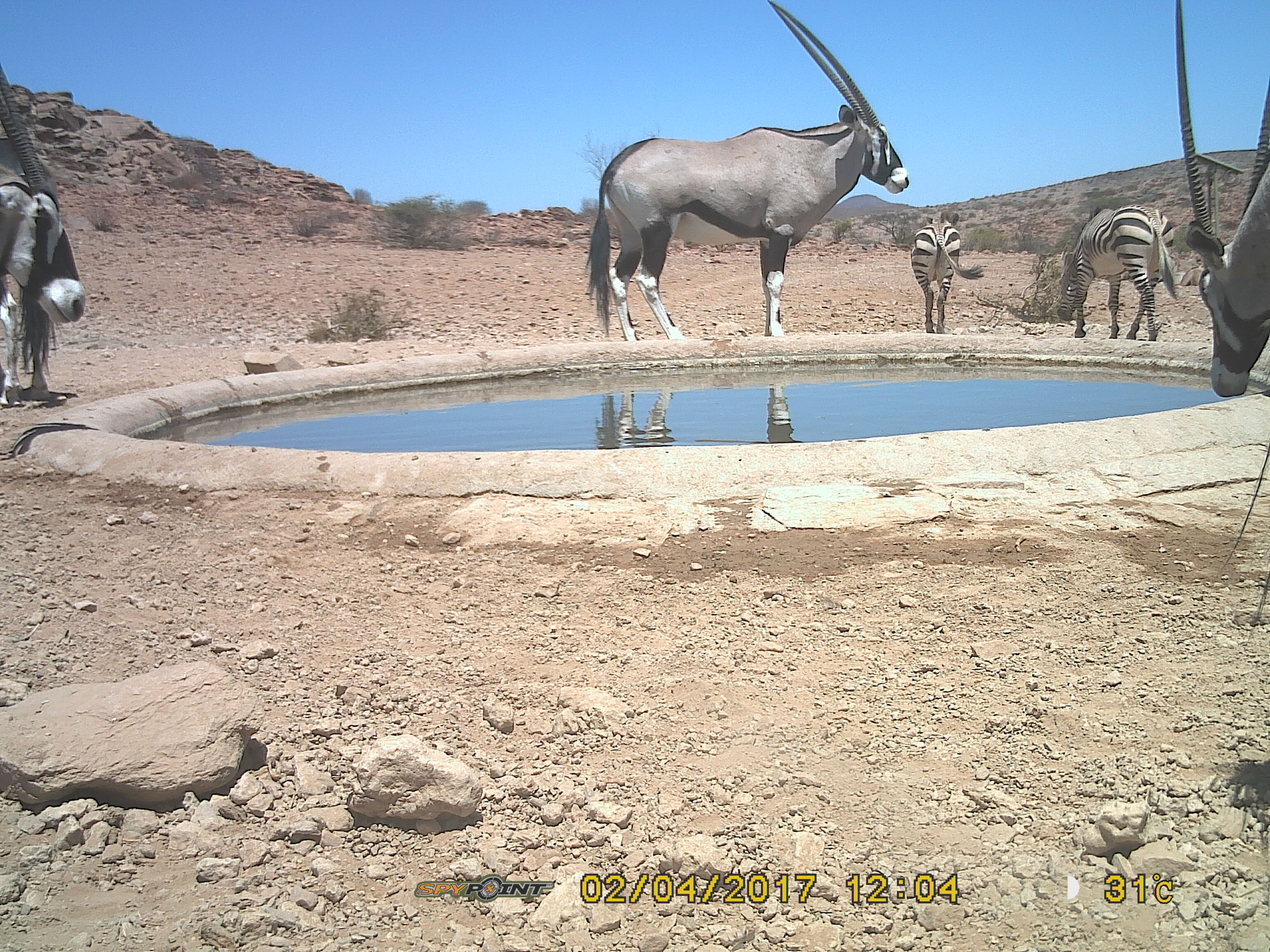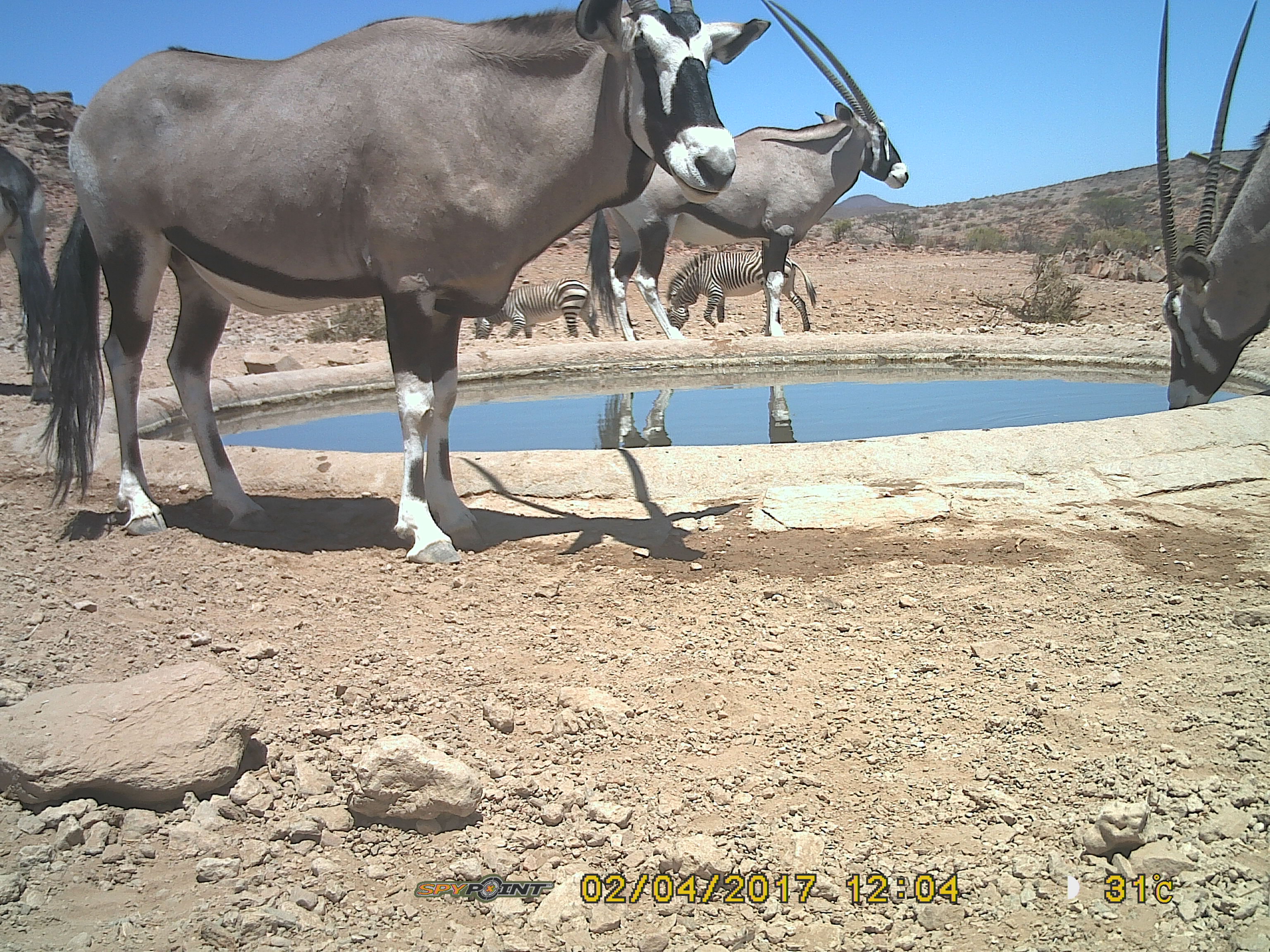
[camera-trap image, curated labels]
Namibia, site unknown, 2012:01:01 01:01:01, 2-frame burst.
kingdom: Animalia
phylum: Chordata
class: Mammalia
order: Artiodactyla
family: Bovidae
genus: Oryx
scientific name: Oryx gazella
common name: gemsbok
Oryx gazella (gemsbok).